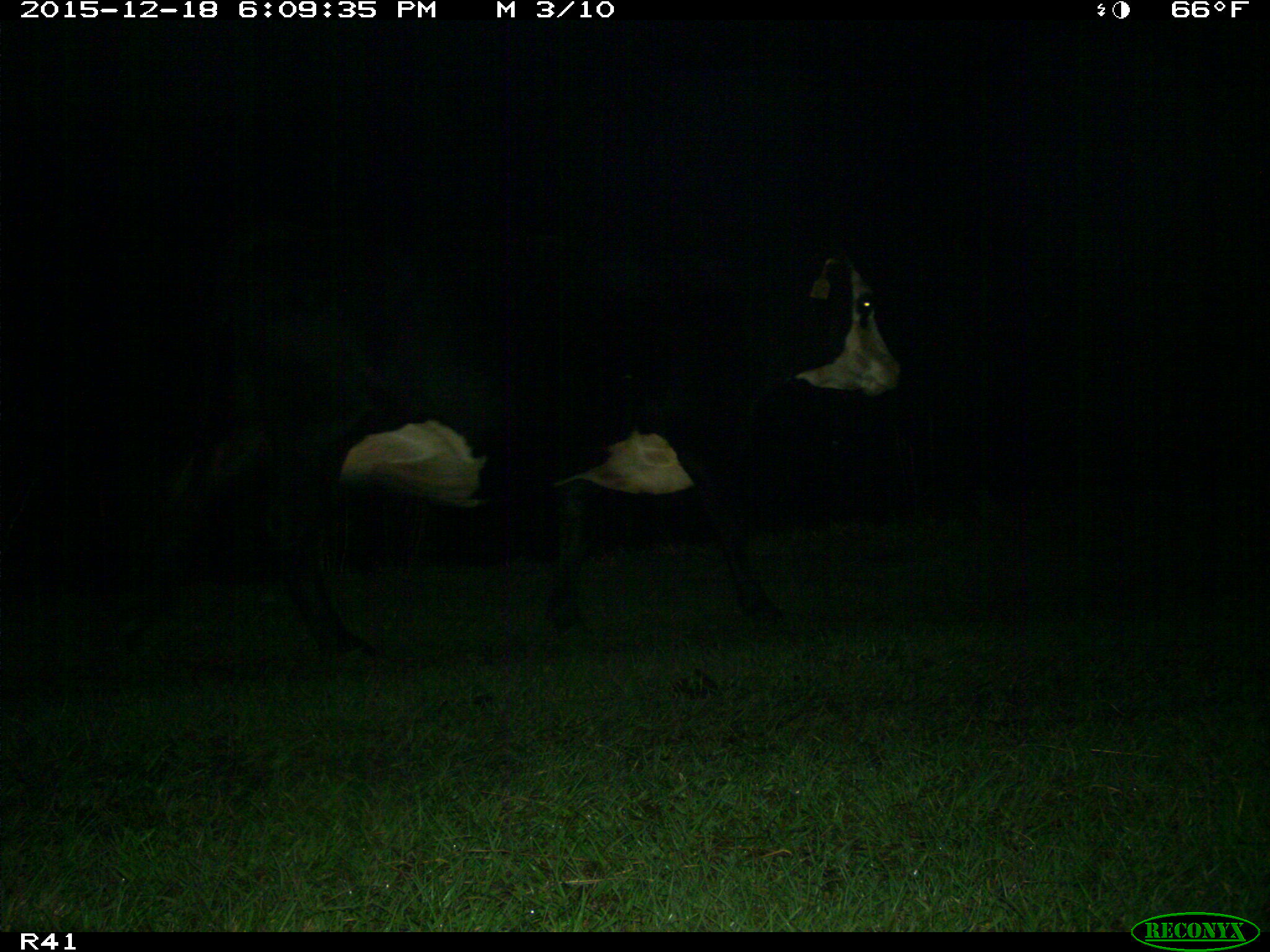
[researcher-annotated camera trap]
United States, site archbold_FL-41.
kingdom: Animalia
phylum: Chordata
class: Mammalia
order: Artiodactyla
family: Bovidae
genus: Bos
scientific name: Bos taurus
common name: domestic cow